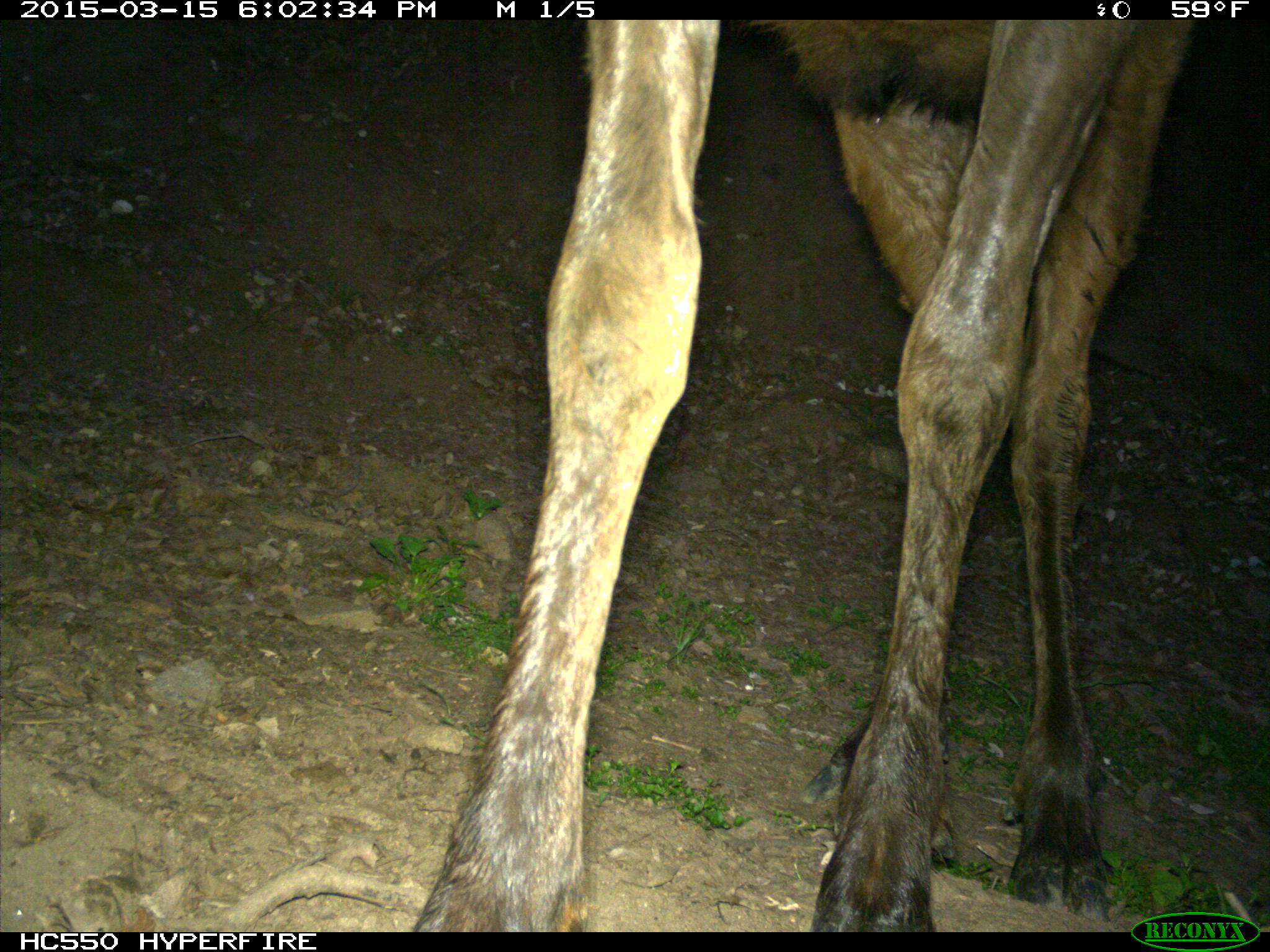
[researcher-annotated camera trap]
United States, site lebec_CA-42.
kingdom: Animalia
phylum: Chordata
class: Mammalia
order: Artiodactyla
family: Cervidae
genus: Cervus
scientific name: Cervus canadensis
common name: elk